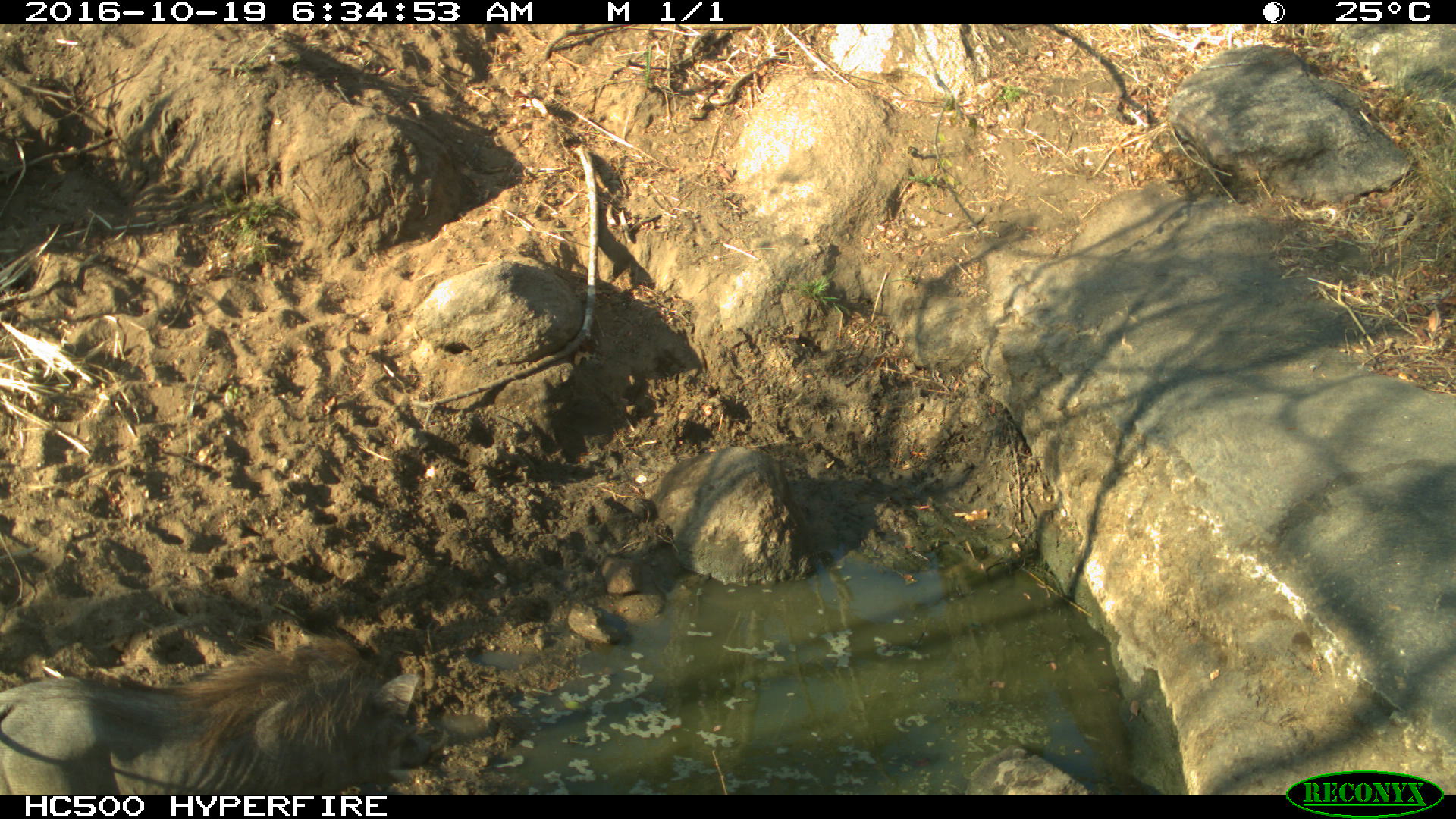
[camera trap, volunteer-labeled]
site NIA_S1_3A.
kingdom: Animalia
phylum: Chordata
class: Mammalia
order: Artiodactyla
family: Suidae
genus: Phacochoerus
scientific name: Phacochoerus africanus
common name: warthog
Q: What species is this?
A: Warthog (Phacochoerus africanus).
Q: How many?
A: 1.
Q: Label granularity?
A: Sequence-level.